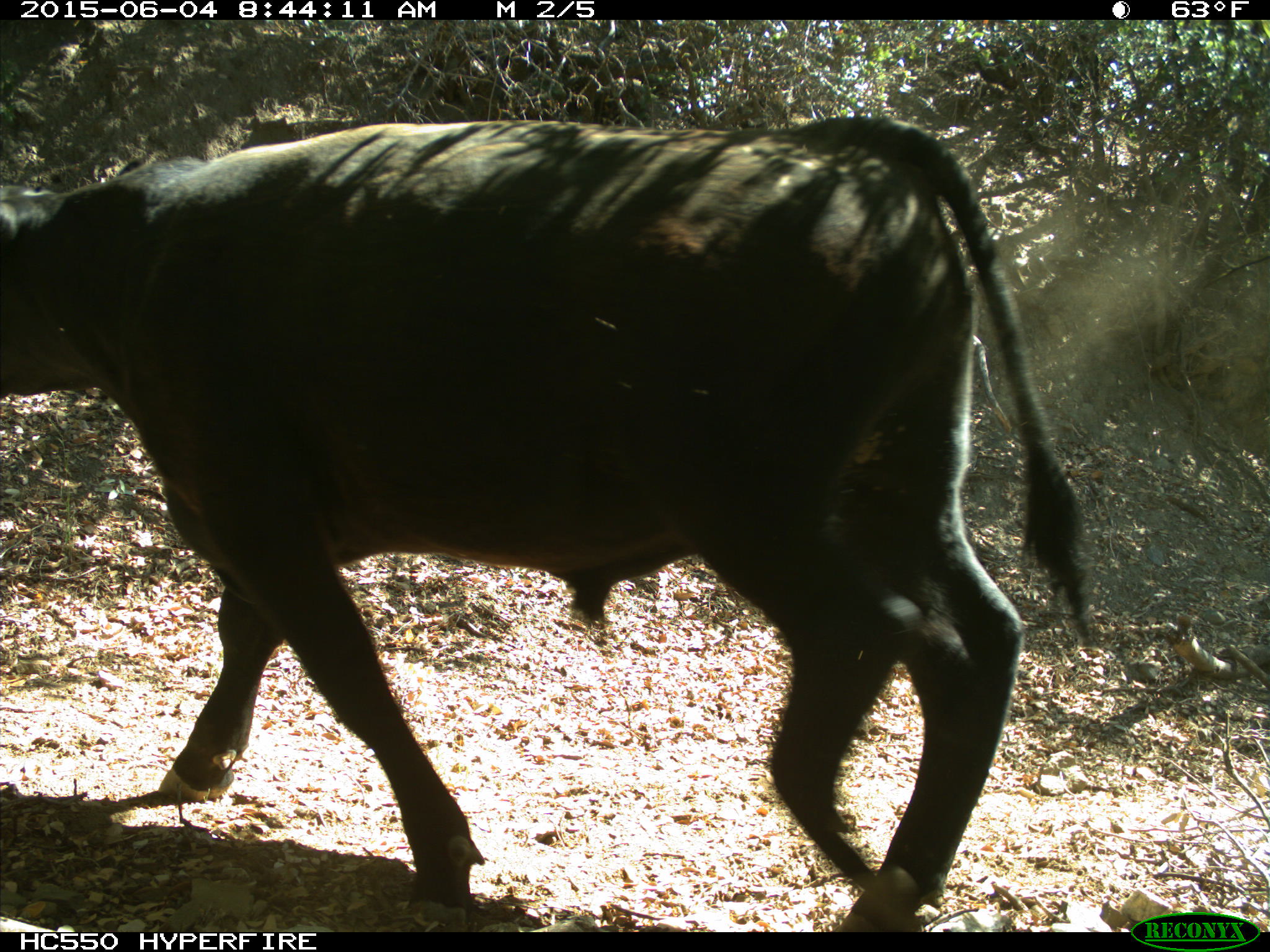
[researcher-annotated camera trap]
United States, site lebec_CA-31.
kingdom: Animalia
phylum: Chordata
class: Mammalia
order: Artiodactyla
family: Bovidae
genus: Bos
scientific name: Bos taurus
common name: domestic cow